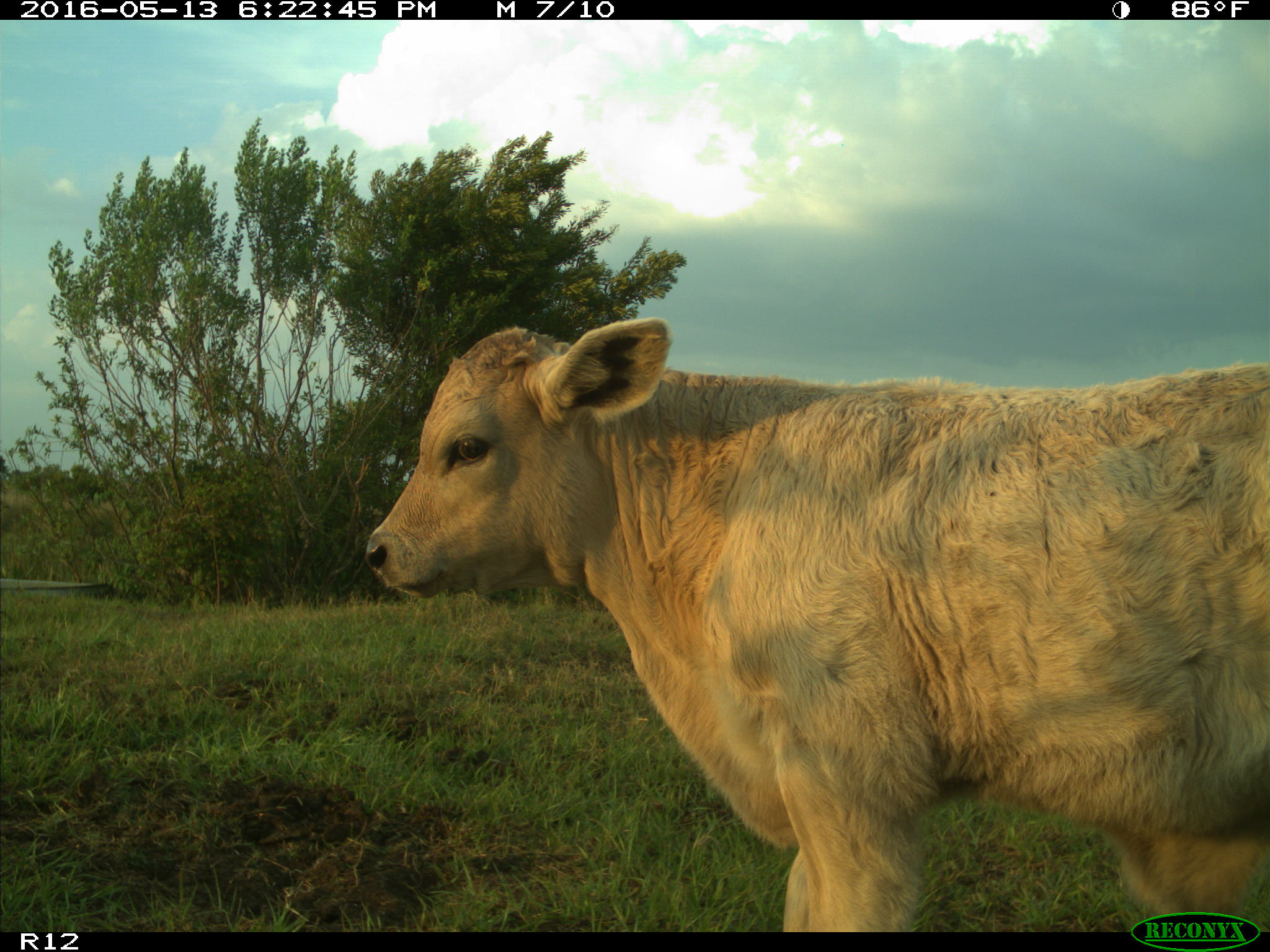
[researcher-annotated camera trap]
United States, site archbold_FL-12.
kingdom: Animalia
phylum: Chordata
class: Mammalia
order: Artiodactyla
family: Bovidae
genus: Bos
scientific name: Bos taurus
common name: domestic cow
Bos taurus (domestic cow).